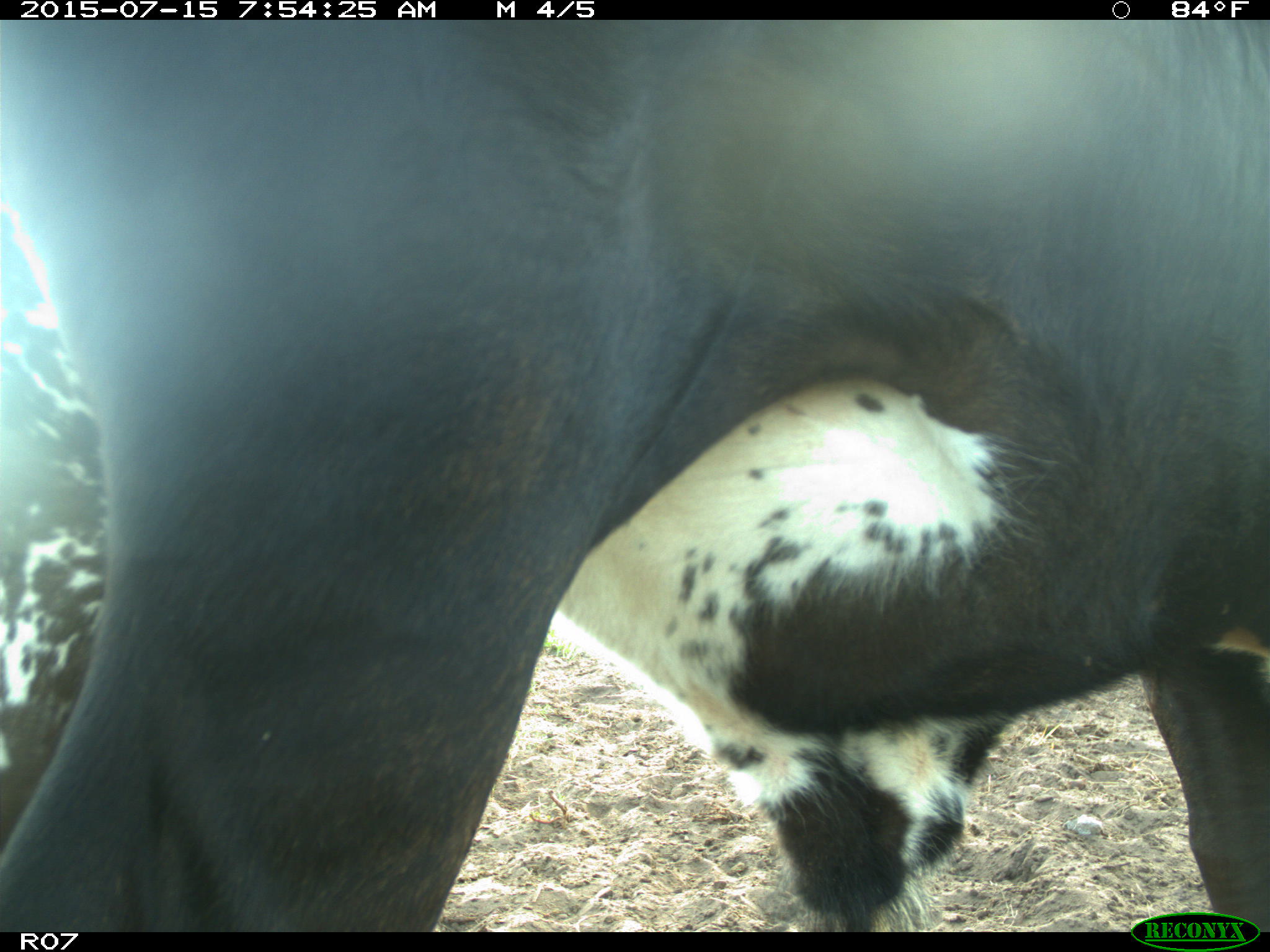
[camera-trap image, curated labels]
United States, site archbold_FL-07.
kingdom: Animalia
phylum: Chordata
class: Mammalia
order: Artiodactyla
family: Bovidae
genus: Bos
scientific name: Bos taurus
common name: domestic cow